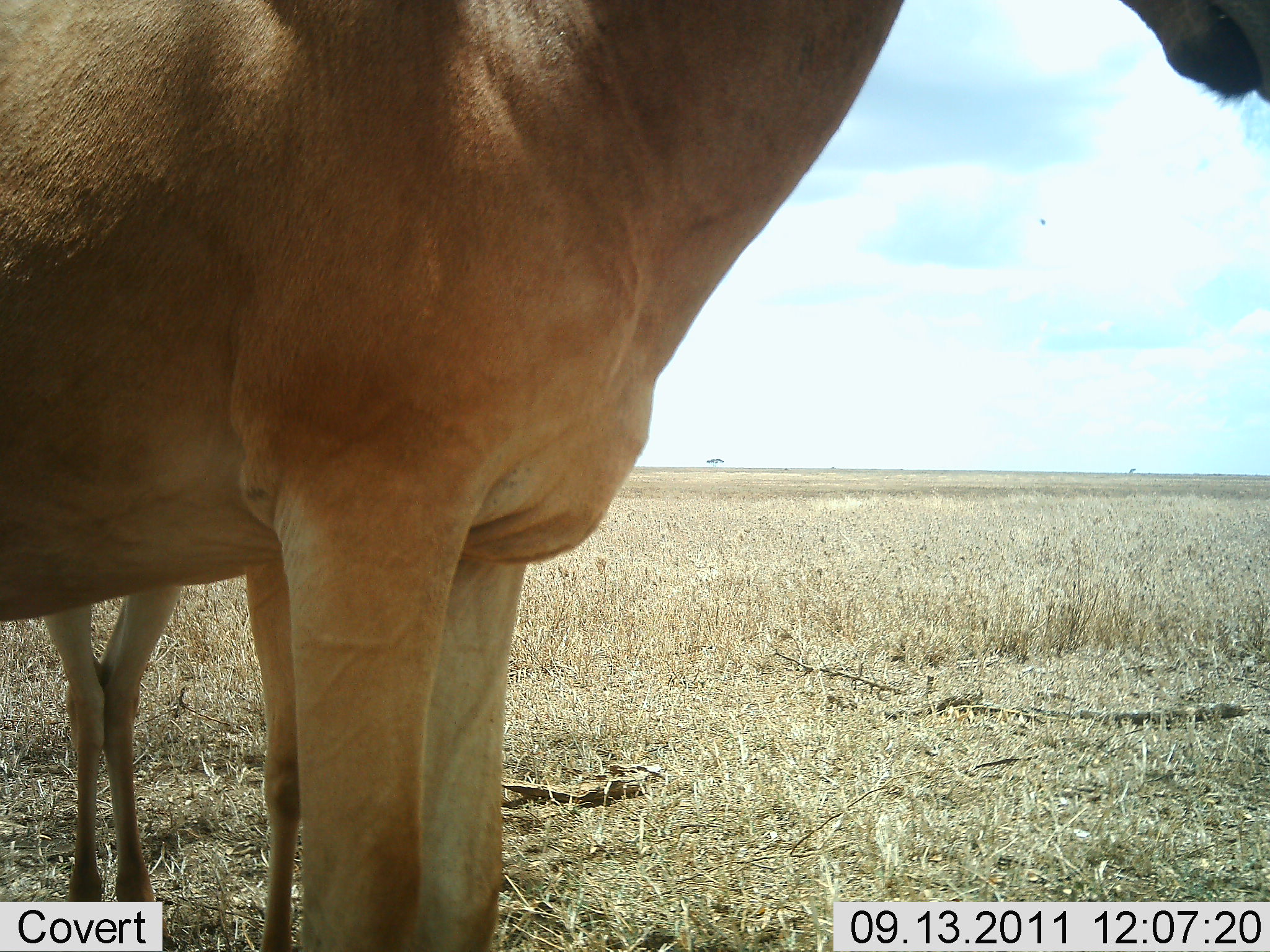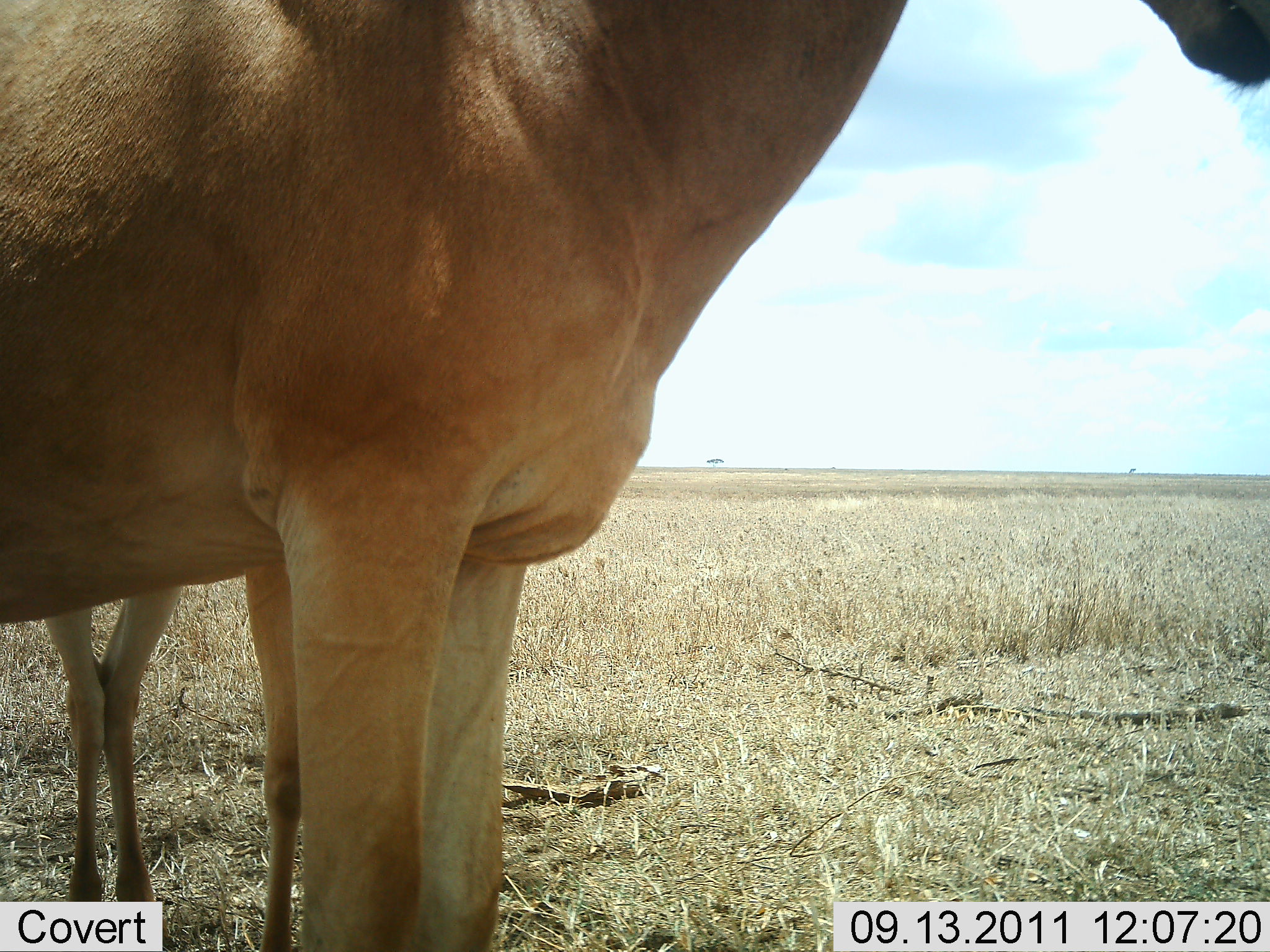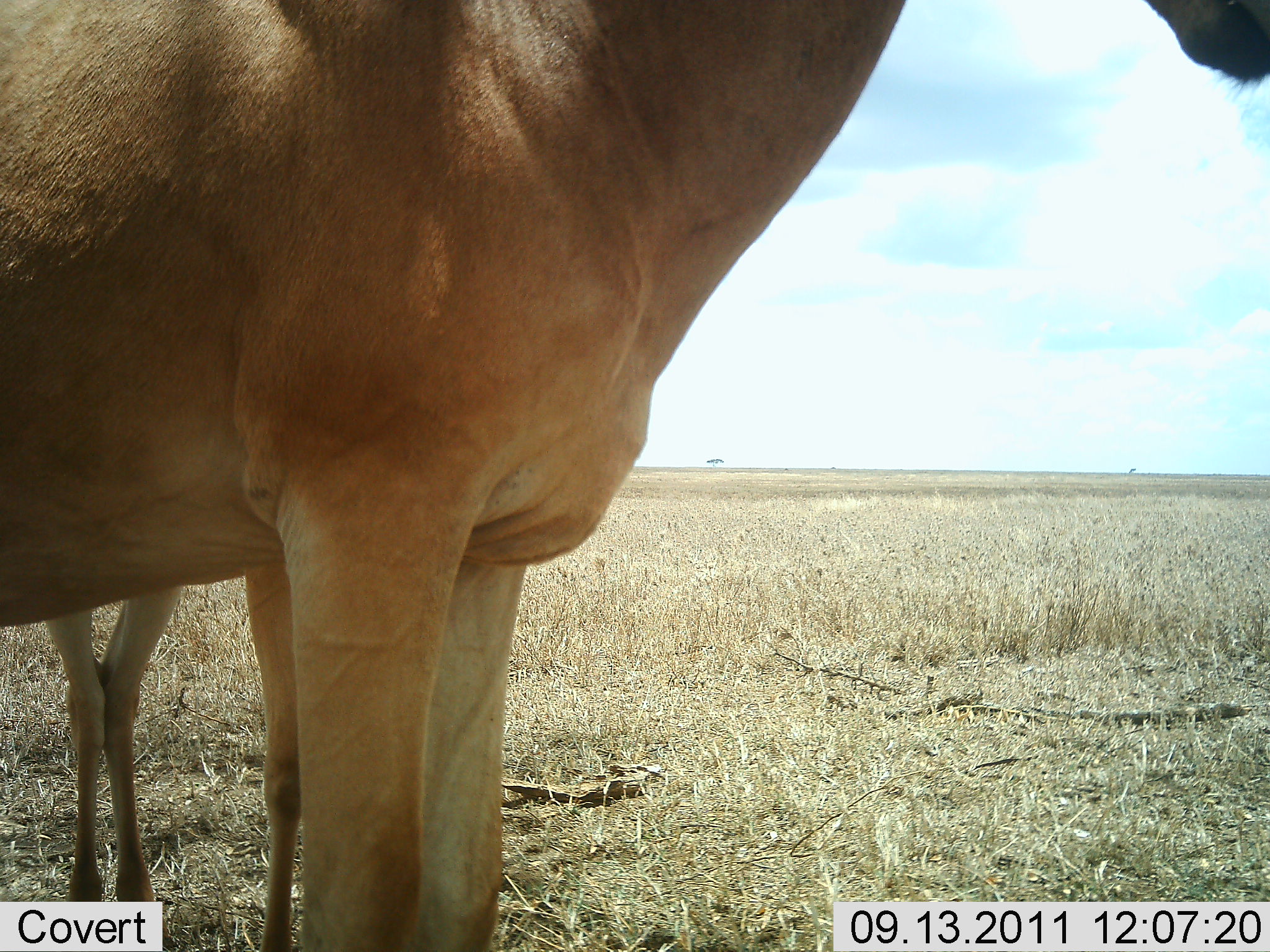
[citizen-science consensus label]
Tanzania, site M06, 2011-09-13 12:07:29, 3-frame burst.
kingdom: Animalia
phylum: Chordata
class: Mammalia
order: Artiodactyla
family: Bovidae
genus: Alcelaphus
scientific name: Alcelaphus buselaphus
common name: hartebeest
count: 2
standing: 100%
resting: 0%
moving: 0%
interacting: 0%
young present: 18%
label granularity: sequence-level